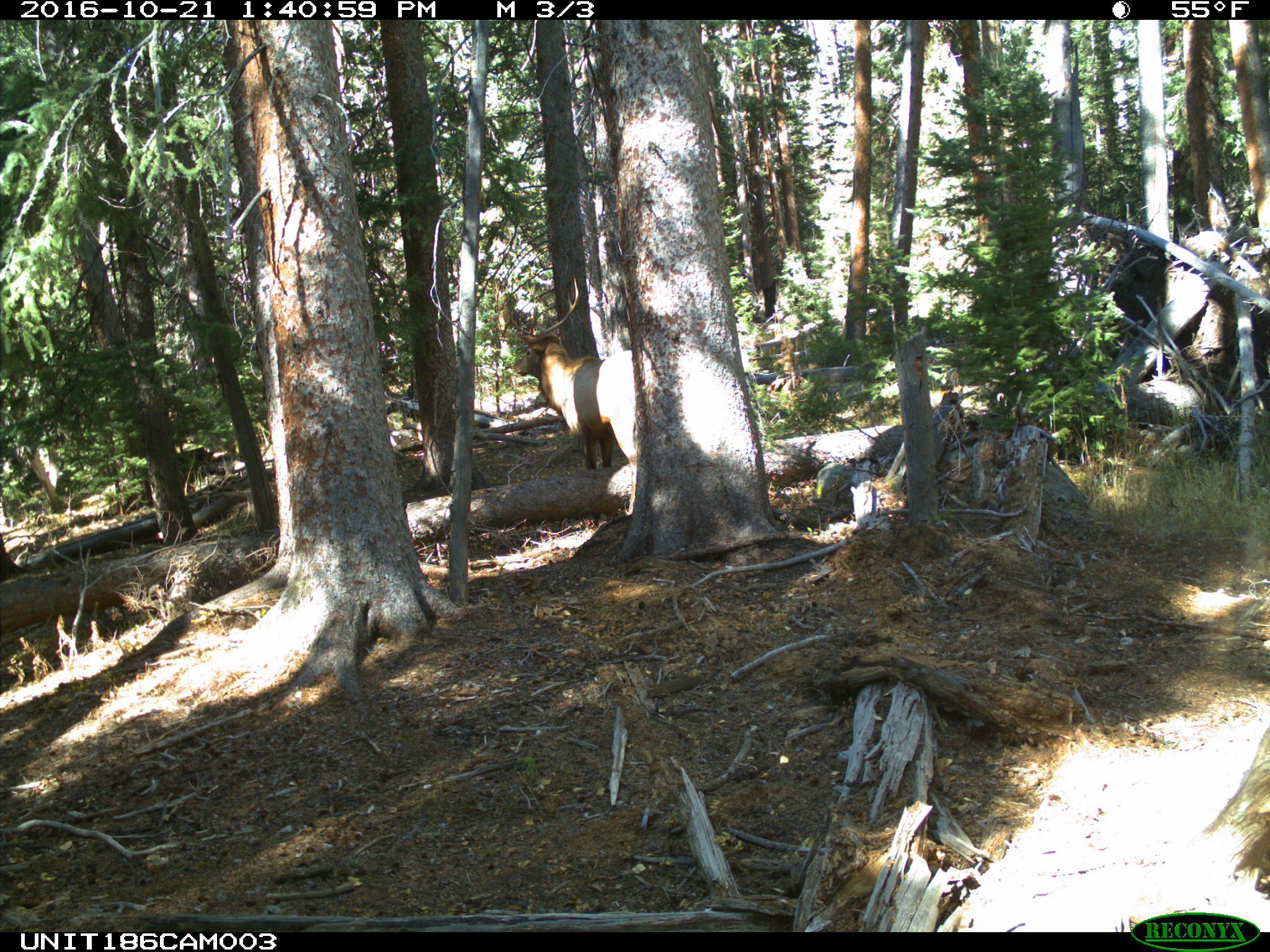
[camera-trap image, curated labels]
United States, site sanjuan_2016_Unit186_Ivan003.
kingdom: Animalia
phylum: Chordata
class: Mammalia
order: Artiodactyla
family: Cervidae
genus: Cervus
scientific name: Cervus elaphus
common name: red deer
Cervus elaphus (red deer).